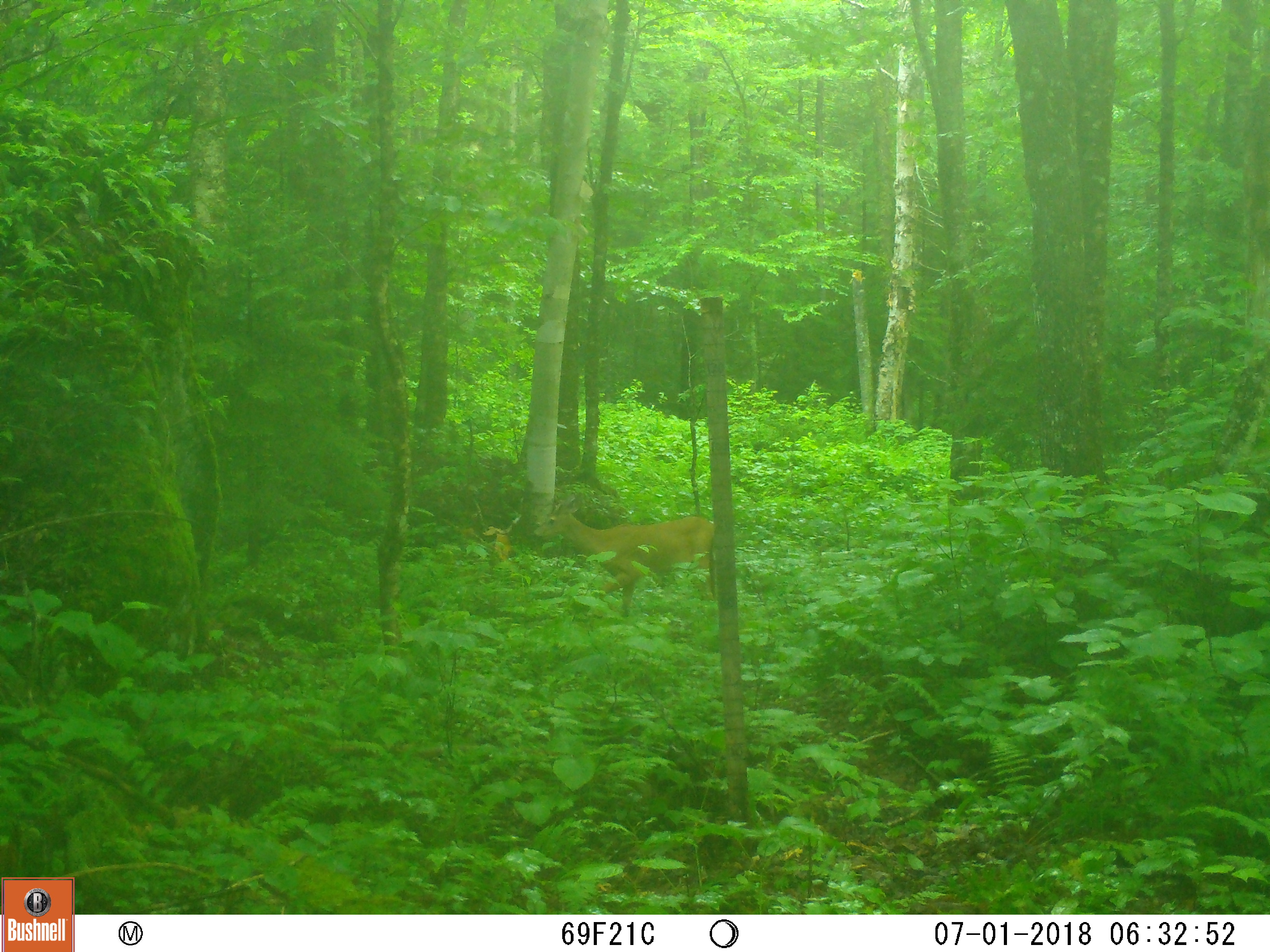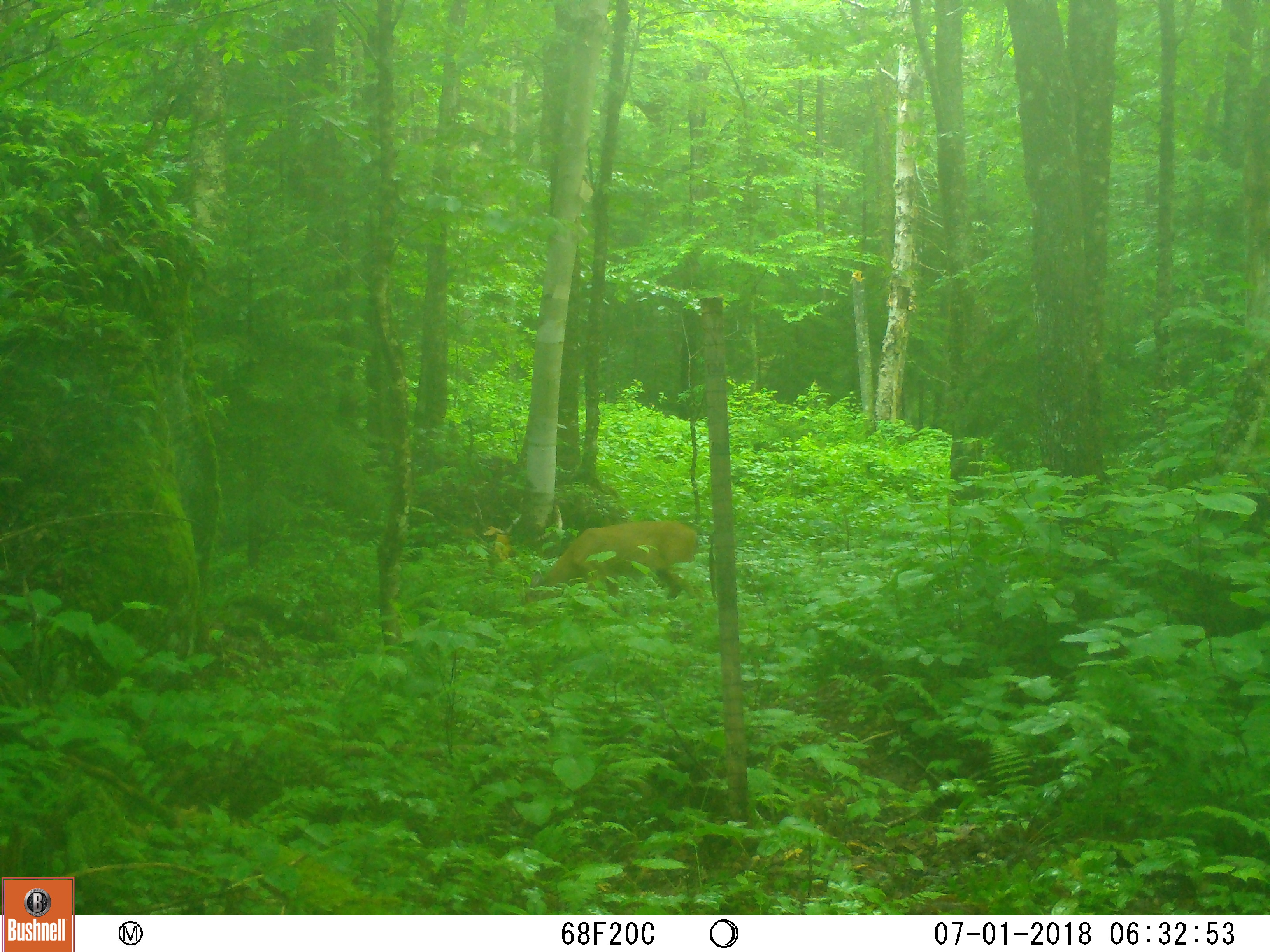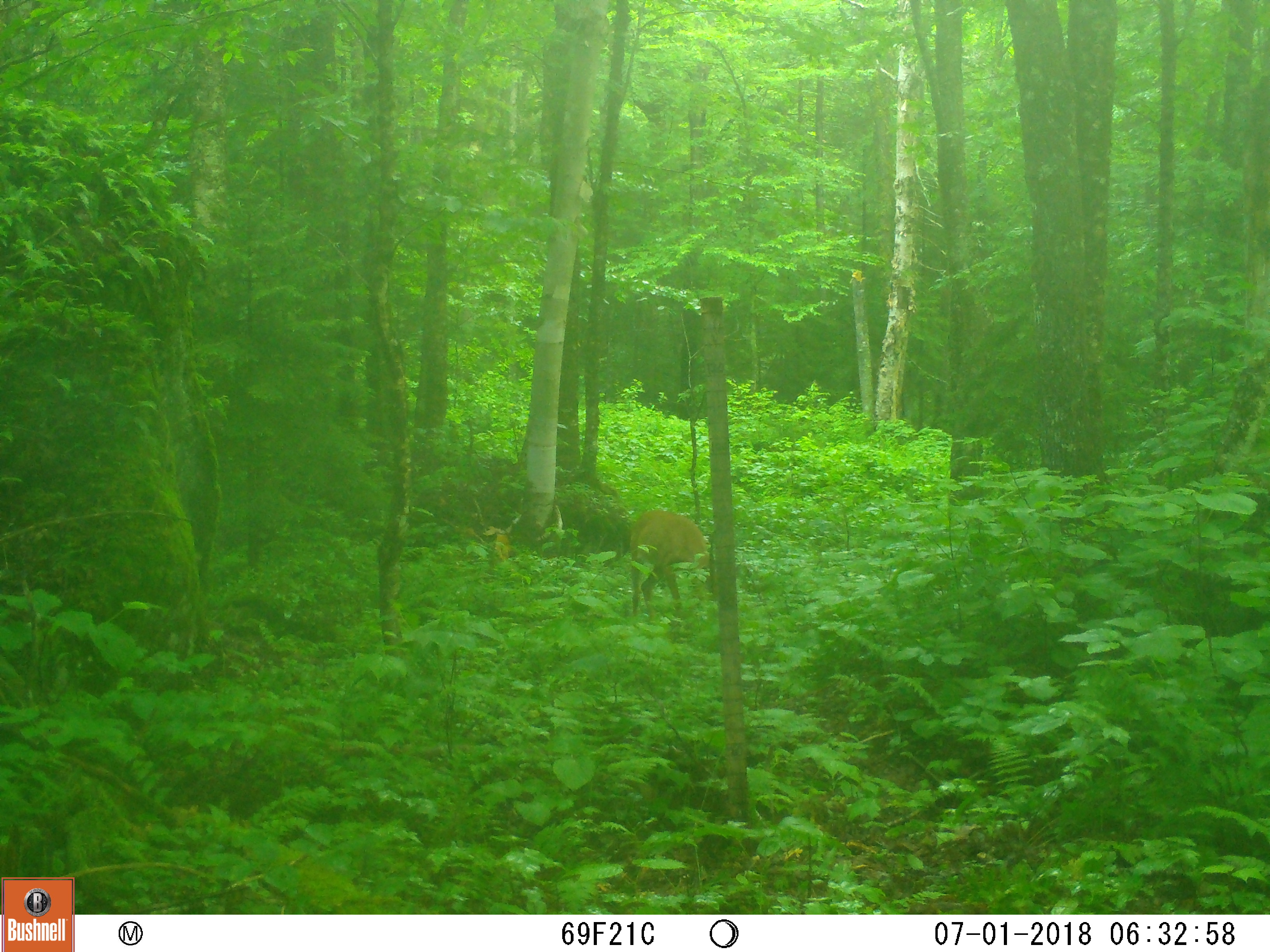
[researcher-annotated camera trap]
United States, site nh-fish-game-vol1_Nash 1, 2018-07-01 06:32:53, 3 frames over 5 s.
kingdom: Animalia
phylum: Chordata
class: Mammalia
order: Artiodactyla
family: Cervidae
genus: Odocoileus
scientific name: Odocoileus virginianus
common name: white-tailed deer